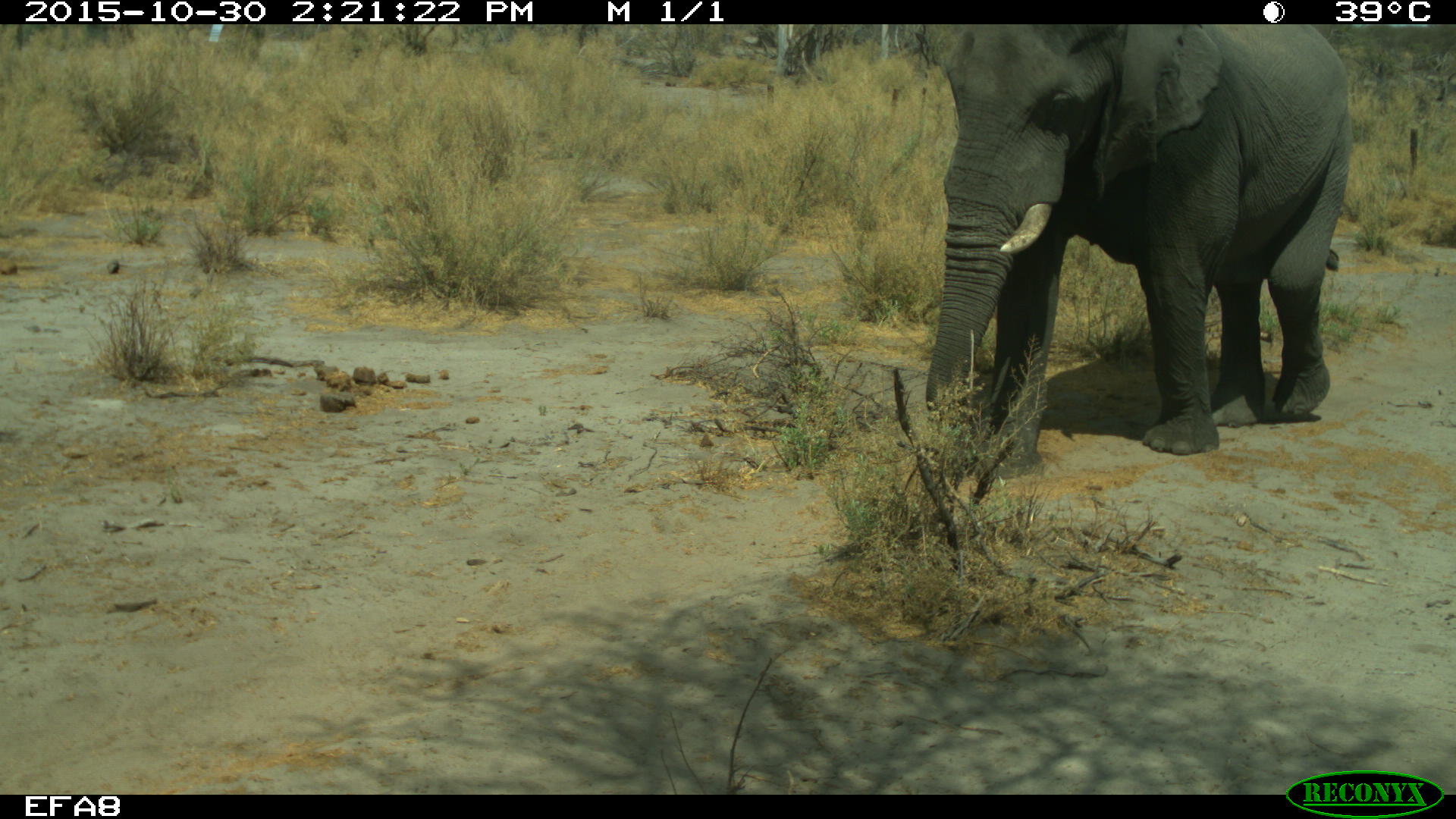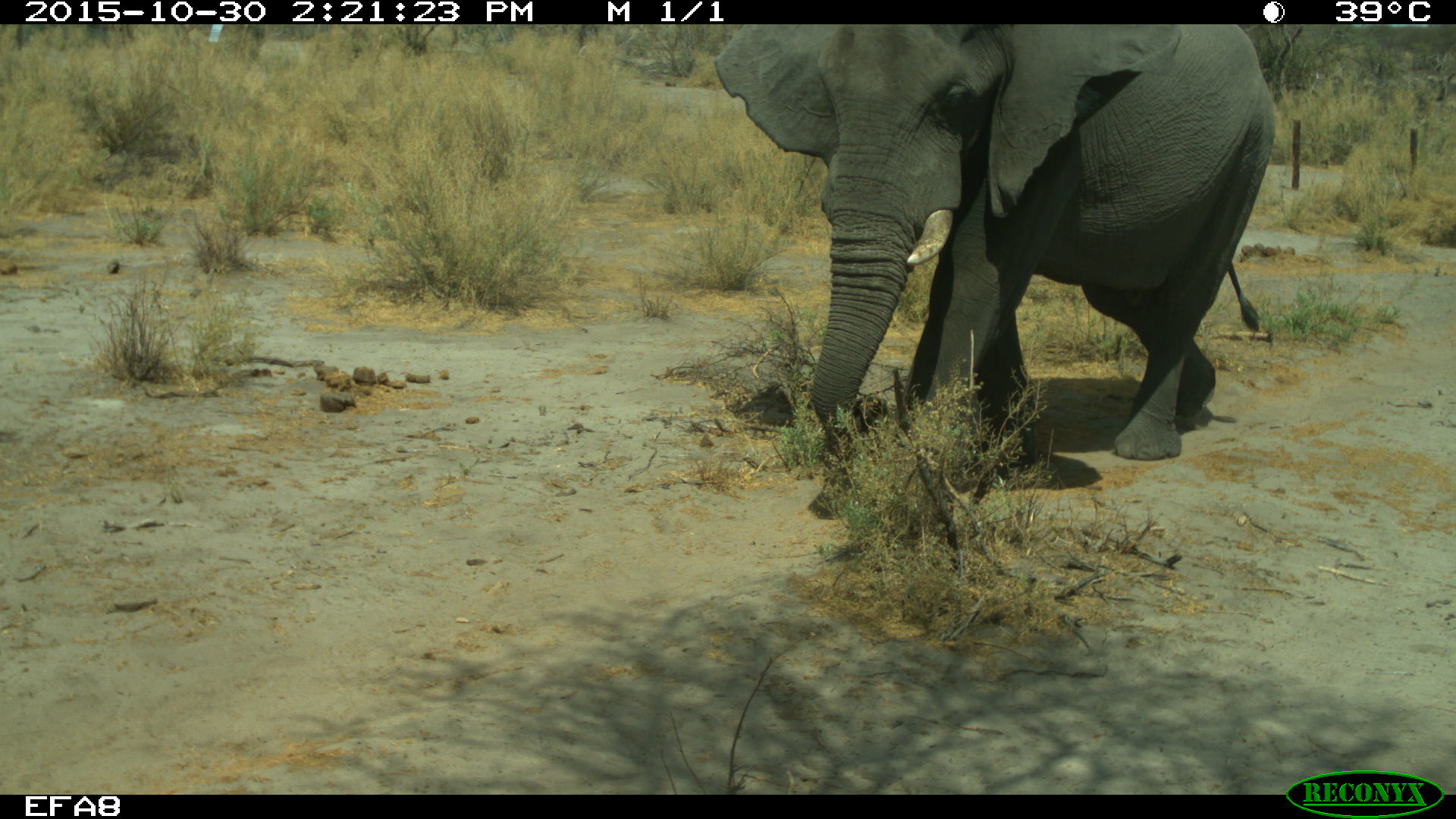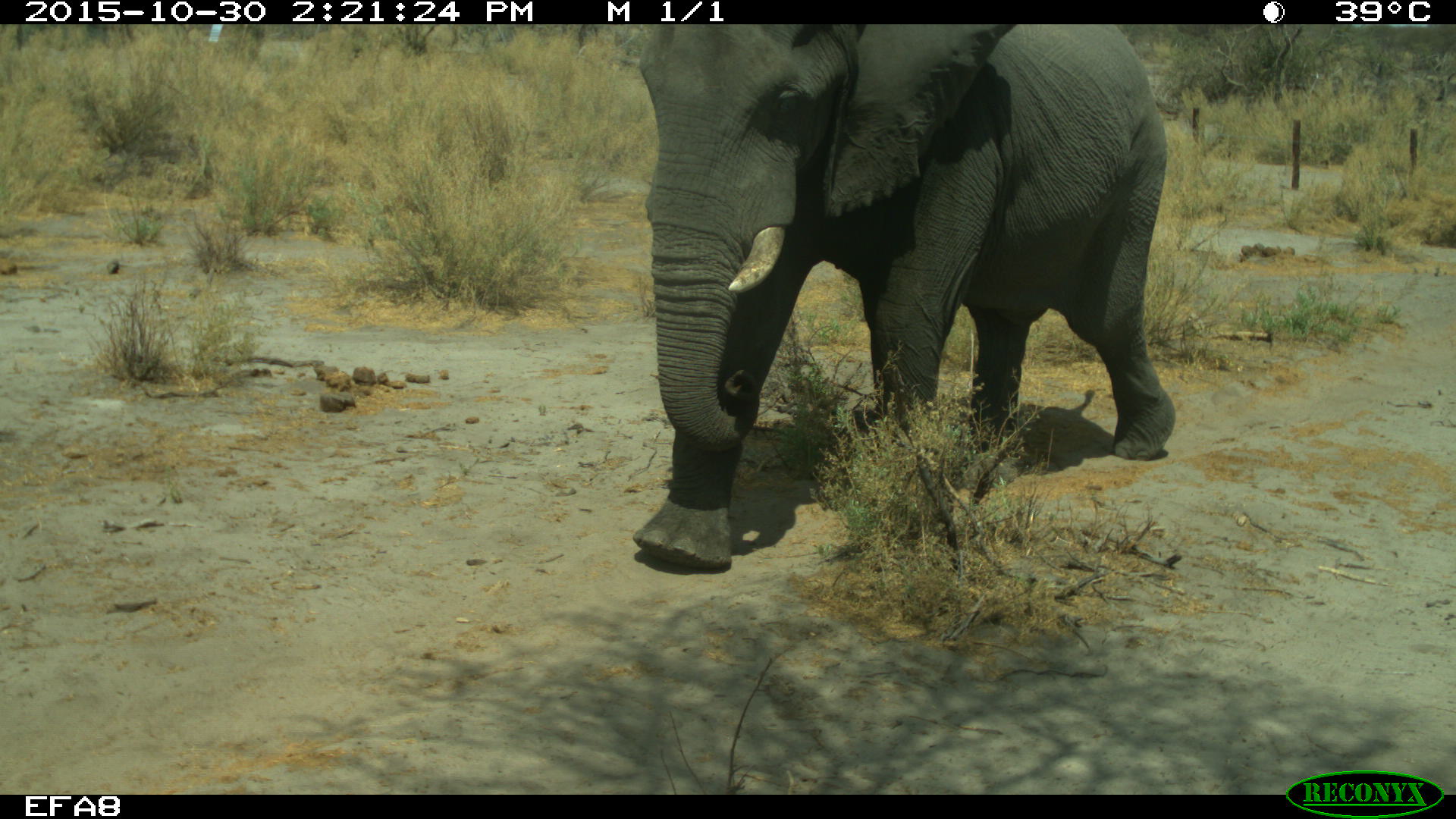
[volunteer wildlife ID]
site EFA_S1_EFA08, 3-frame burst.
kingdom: Animalia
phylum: Chordata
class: Mammalia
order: Proboscidea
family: Elephantidae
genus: Loxodonta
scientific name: Loxodonta africana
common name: african bush elephant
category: elephant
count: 1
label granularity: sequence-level